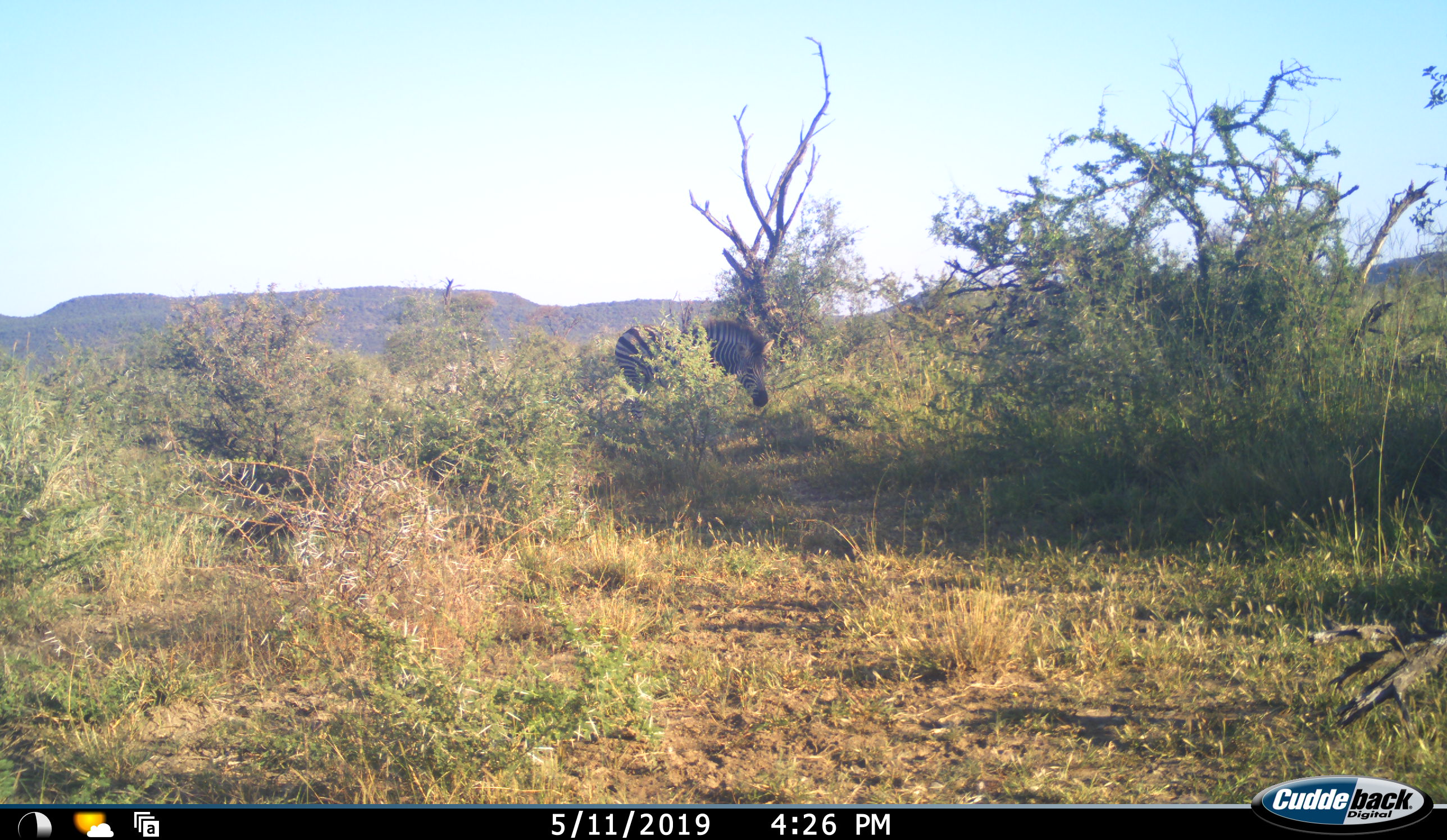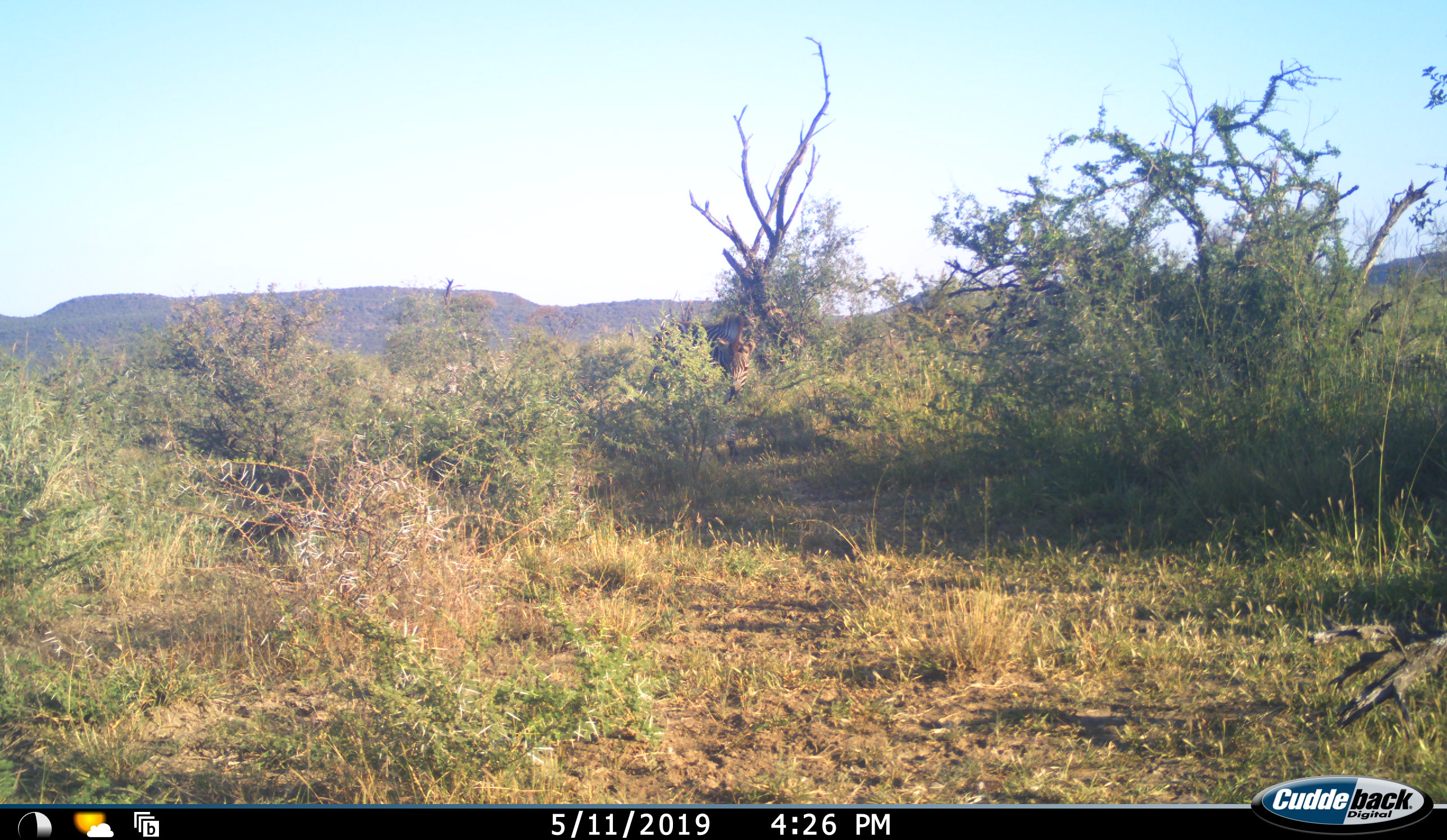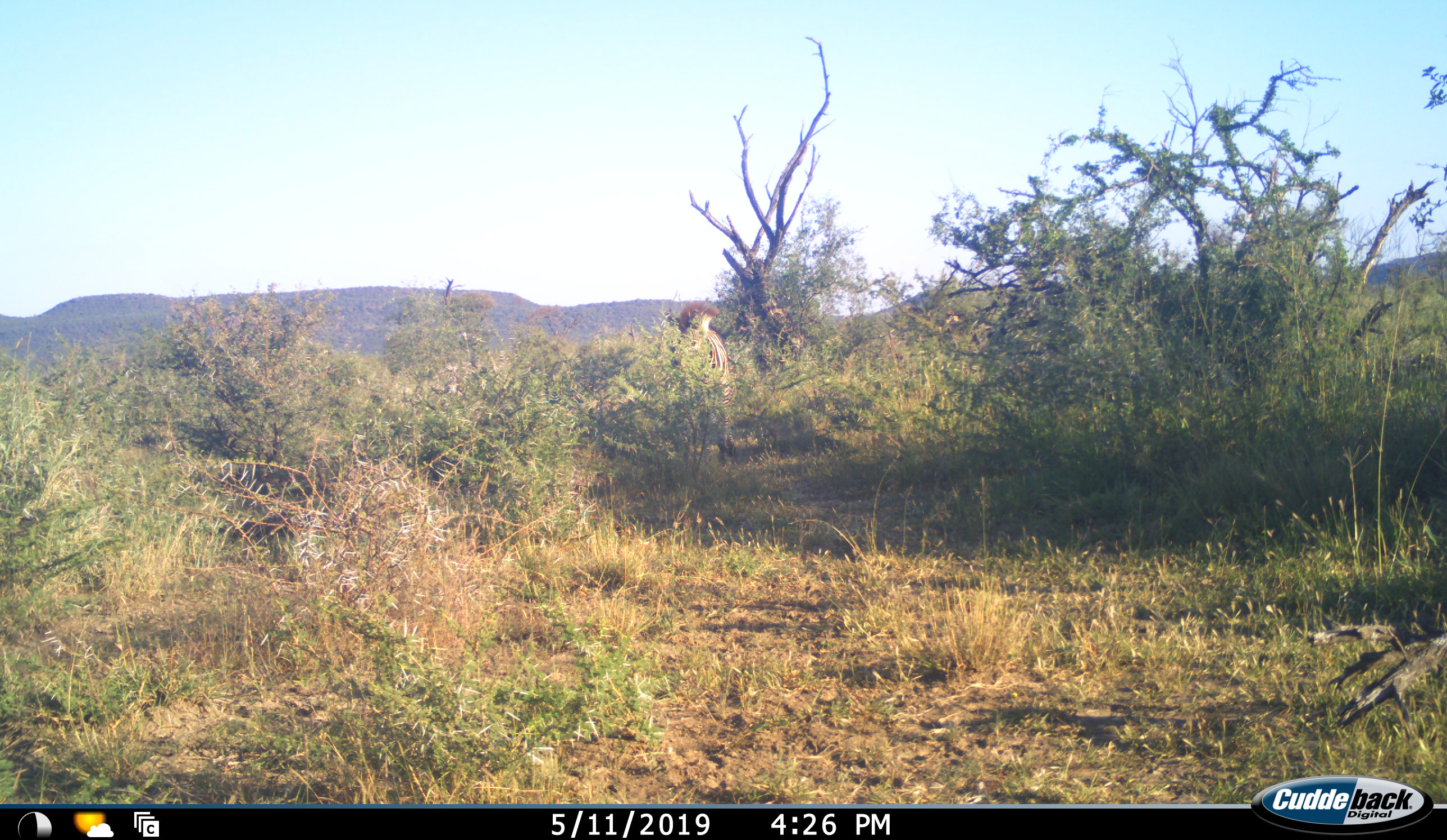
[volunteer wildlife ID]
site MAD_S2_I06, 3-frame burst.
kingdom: Animalia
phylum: Chordata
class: Mammalia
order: Perissodactyla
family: Equidae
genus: Equus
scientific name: Equus quagga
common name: plains zebra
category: zebraplains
Zebraplains (plains zebra) (Equus quagga), count 1. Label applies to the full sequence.